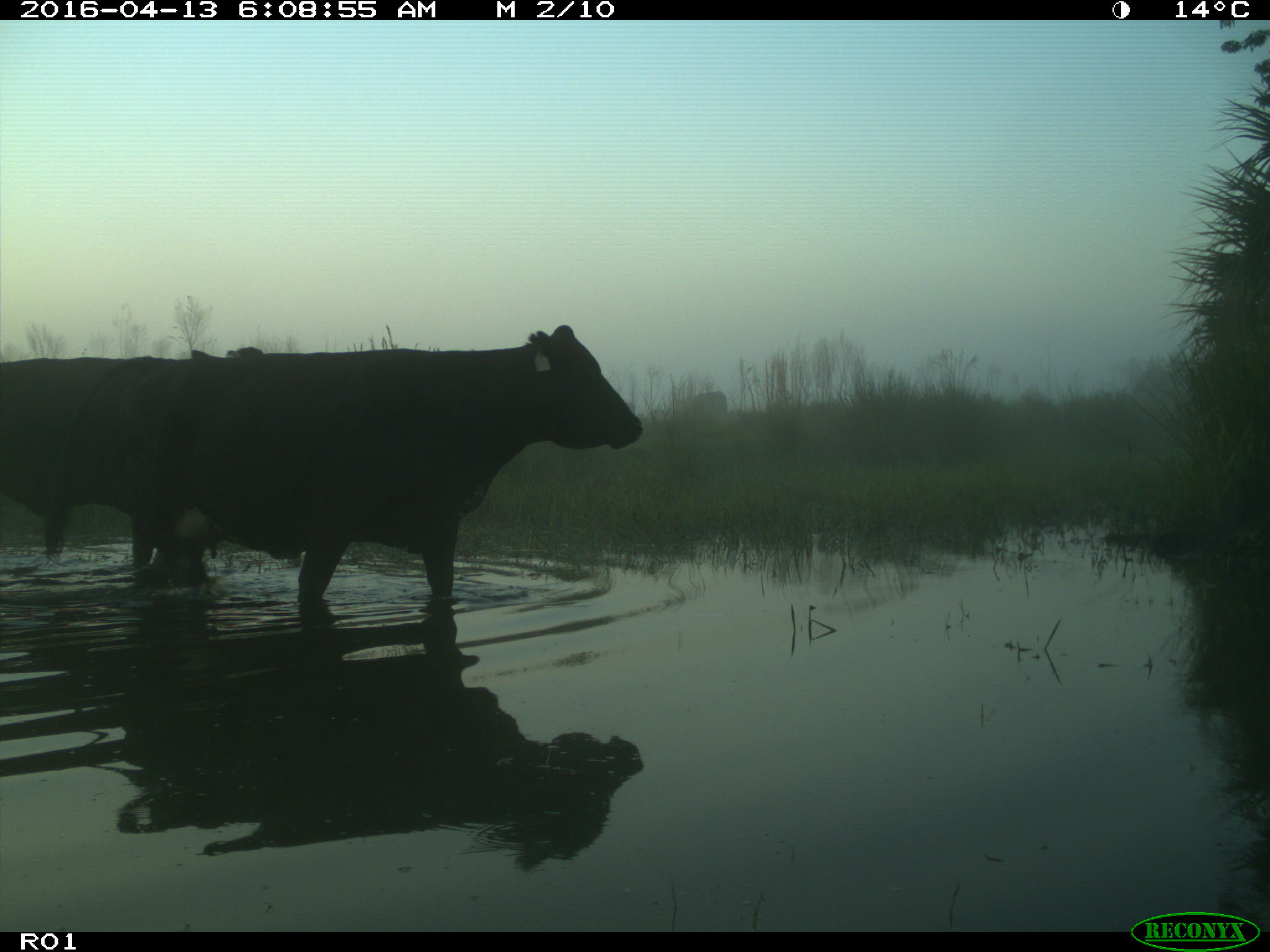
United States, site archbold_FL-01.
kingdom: Animalia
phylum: Chordata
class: Mammalia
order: Artiodactyla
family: Bovidae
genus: Bos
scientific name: Bos taurus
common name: domestic cow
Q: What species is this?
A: Bos taurus (domestic cow).